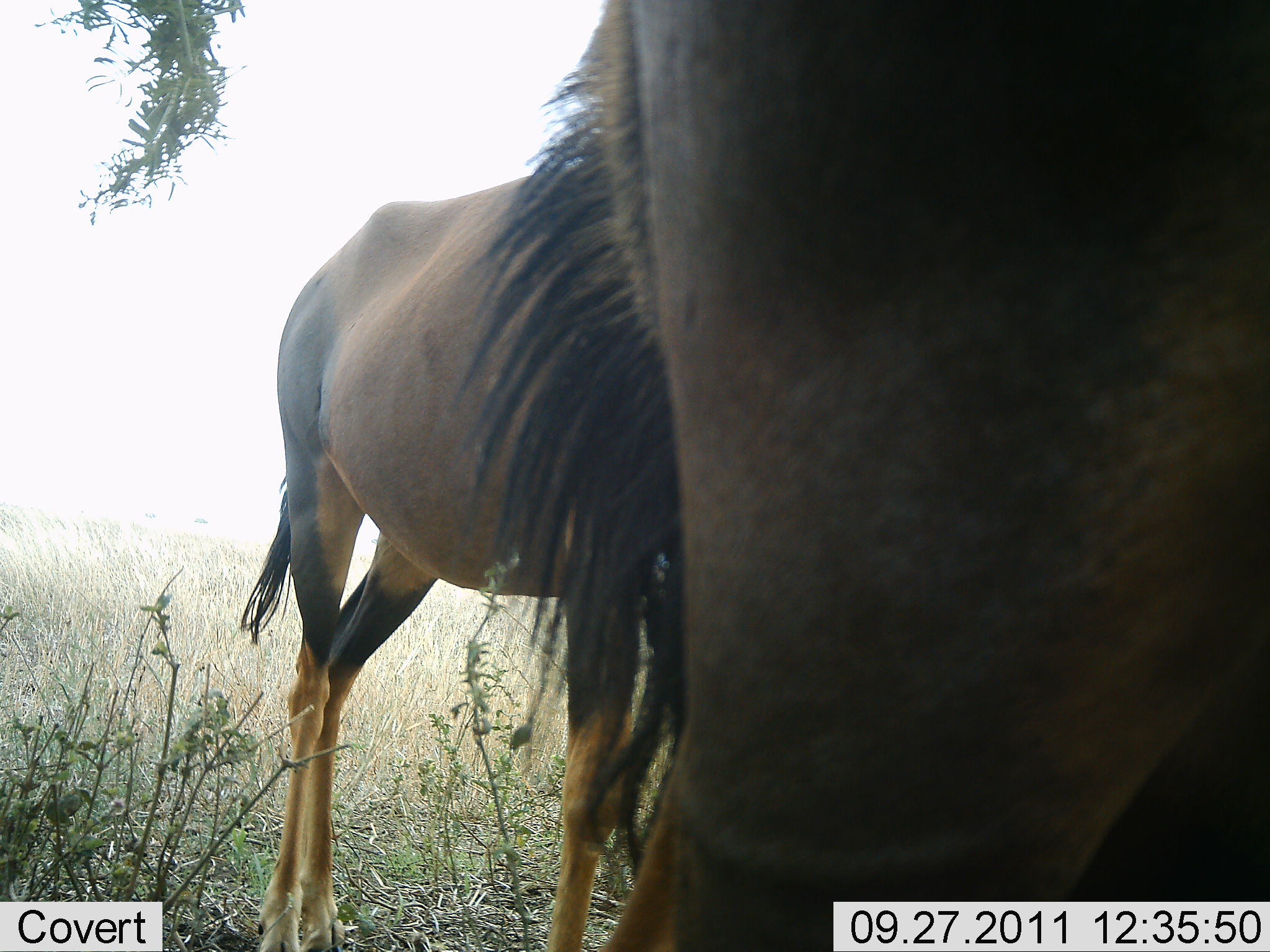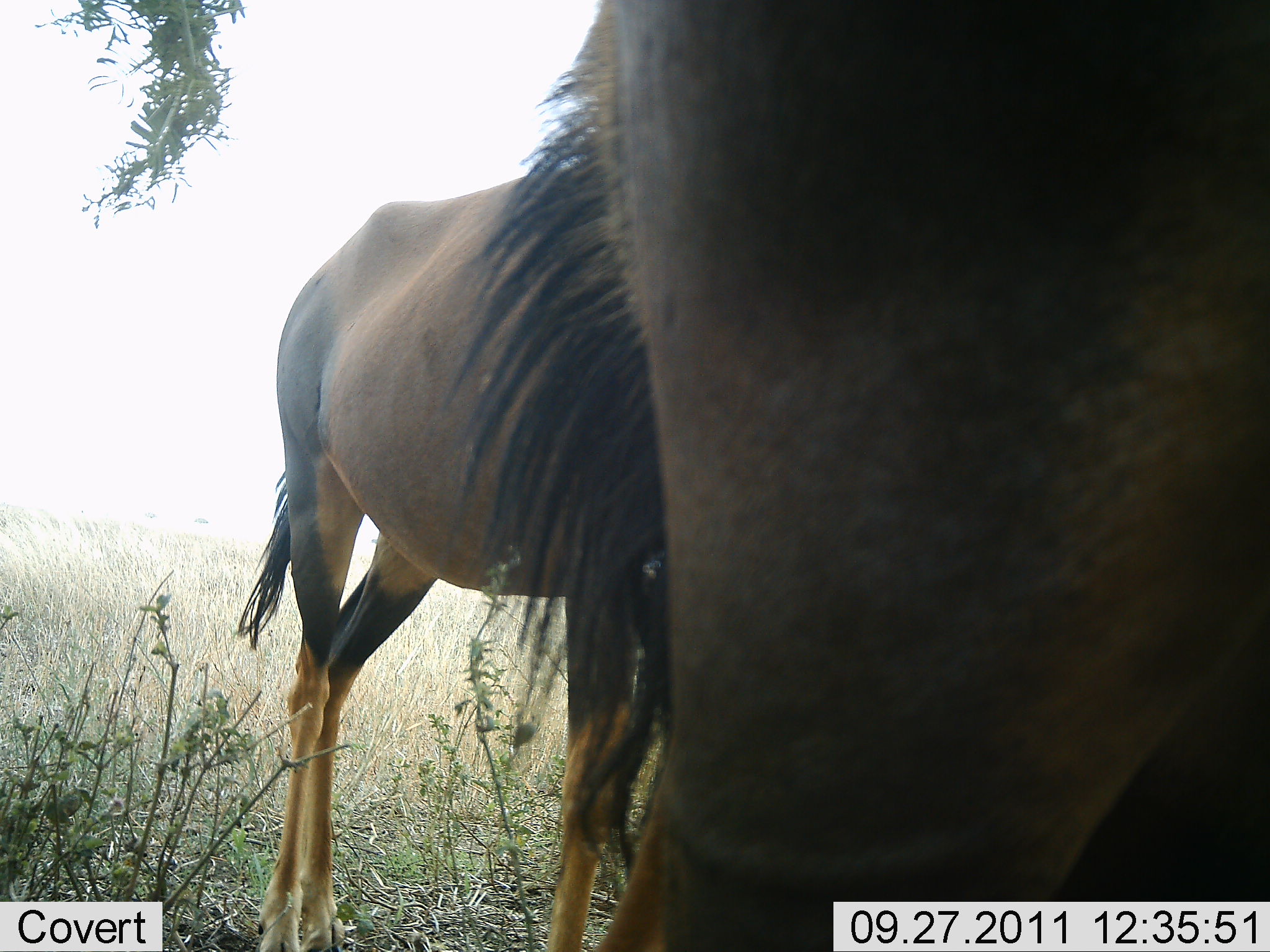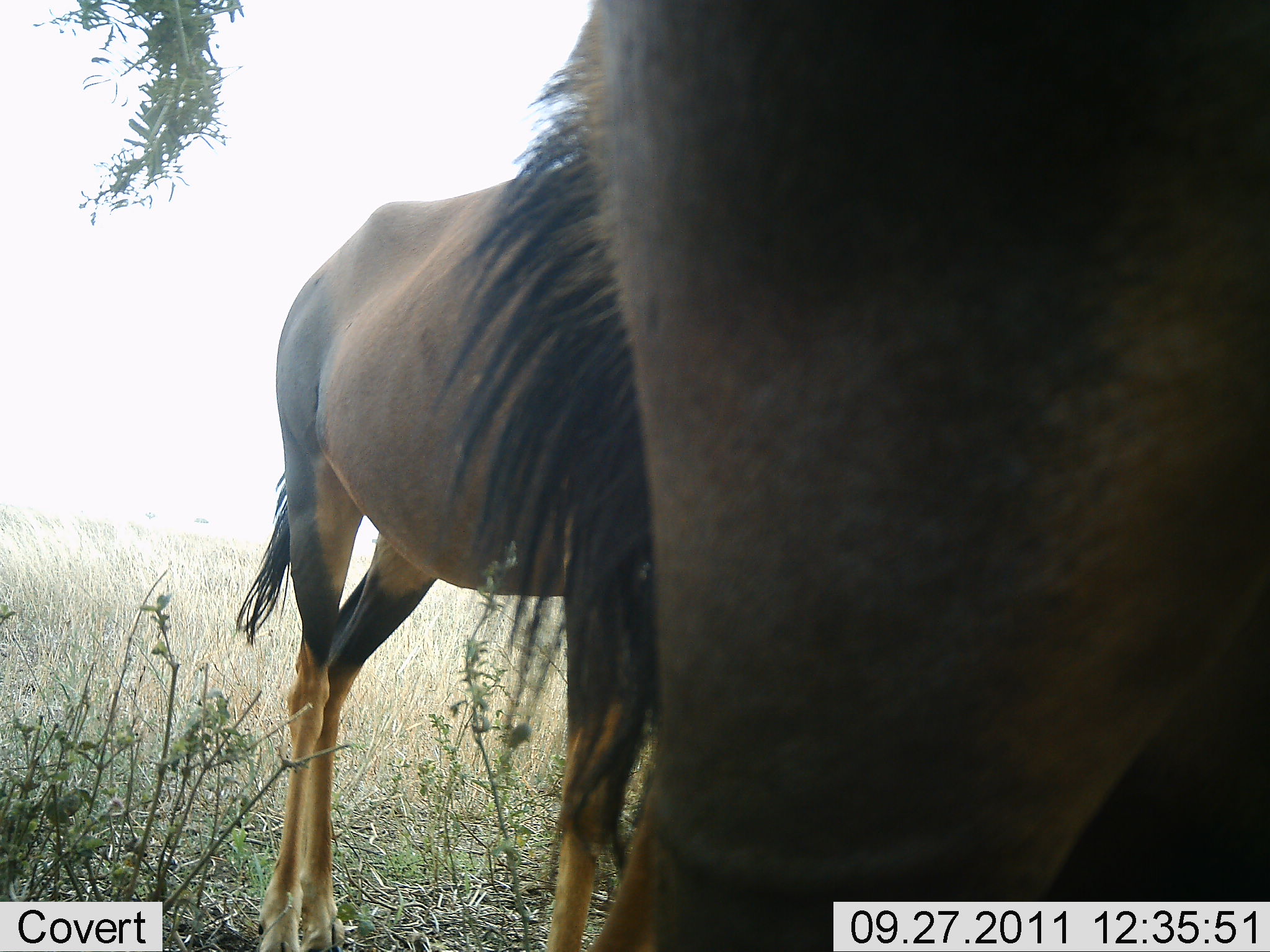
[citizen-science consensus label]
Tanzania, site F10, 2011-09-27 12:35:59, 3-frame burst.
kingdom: Animalia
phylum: Chordata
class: Mammalia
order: Artiodactyla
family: Bovidae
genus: Damaliscus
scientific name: Damaliscus lunatus jimela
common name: topi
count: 2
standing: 91%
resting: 0%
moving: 9%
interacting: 9%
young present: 0%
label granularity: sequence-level